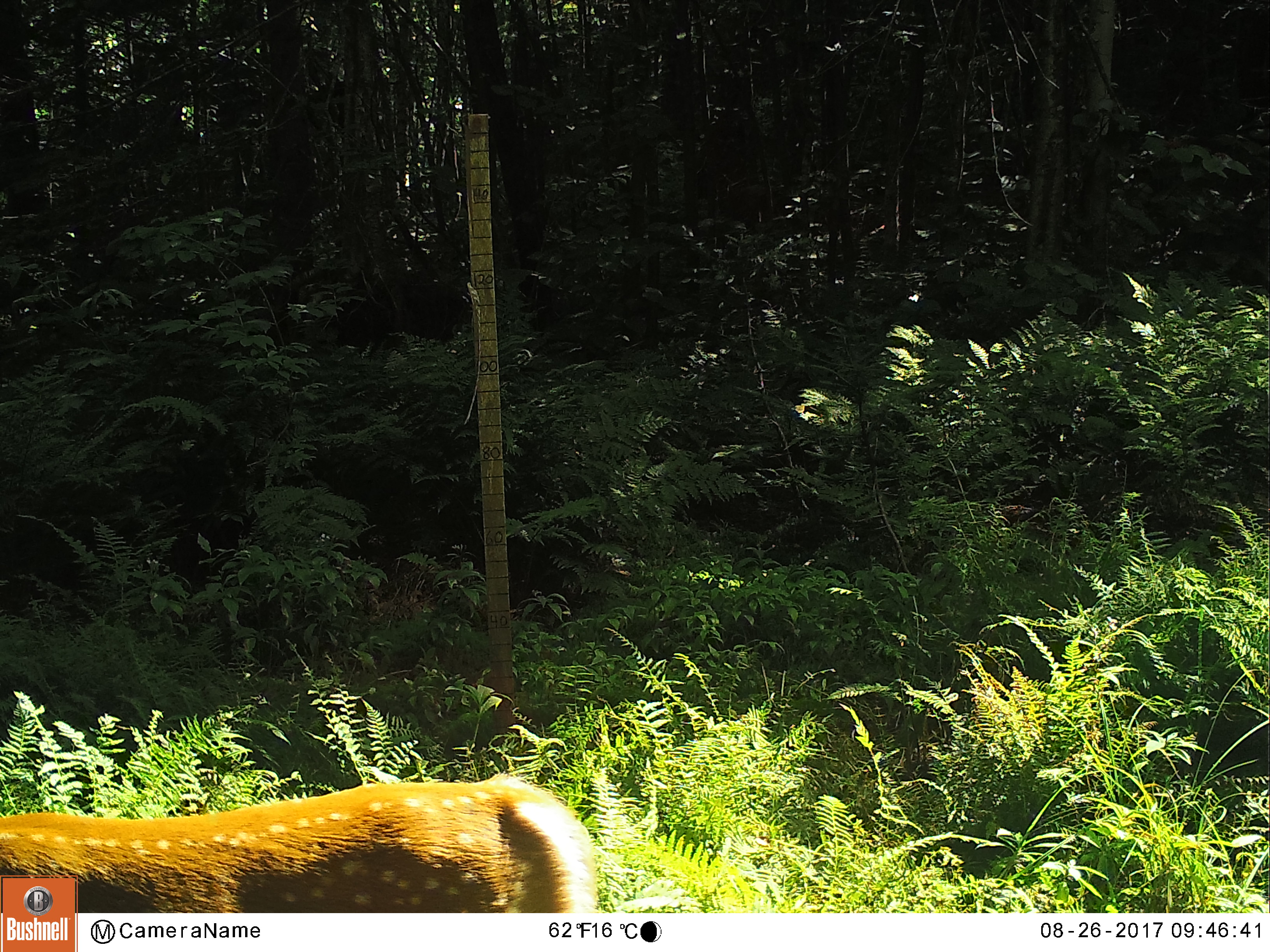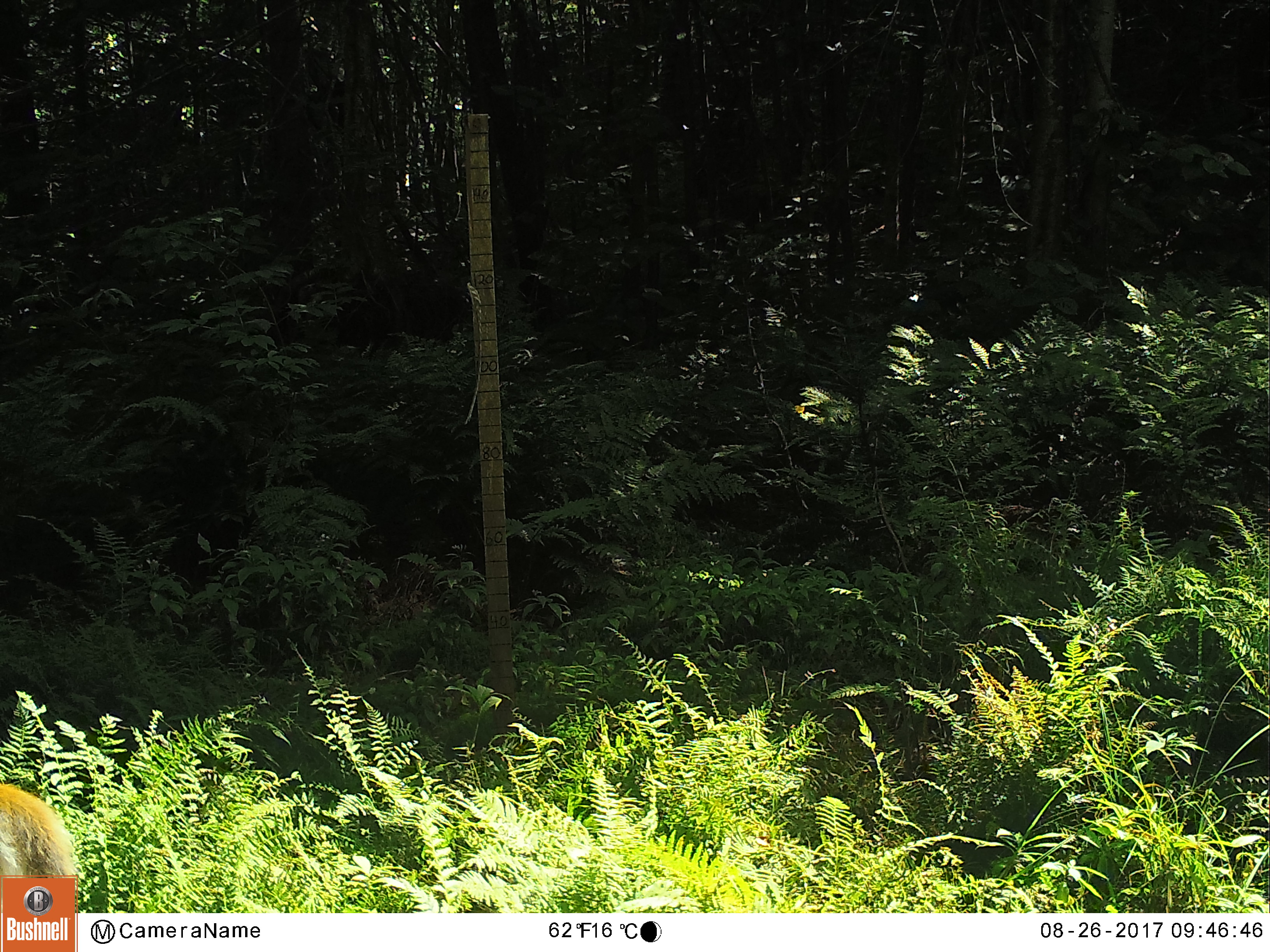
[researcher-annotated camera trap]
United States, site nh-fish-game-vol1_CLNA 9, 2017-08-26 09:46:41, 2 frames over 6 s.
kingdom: Animalia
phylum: Chordata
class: Mammalia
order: Artiodactyla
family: Cervidae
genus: Odocoileus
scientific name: Odocoileus virginianus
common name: white-tailed deer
White-tailed deer (Odocoileus virginianus).